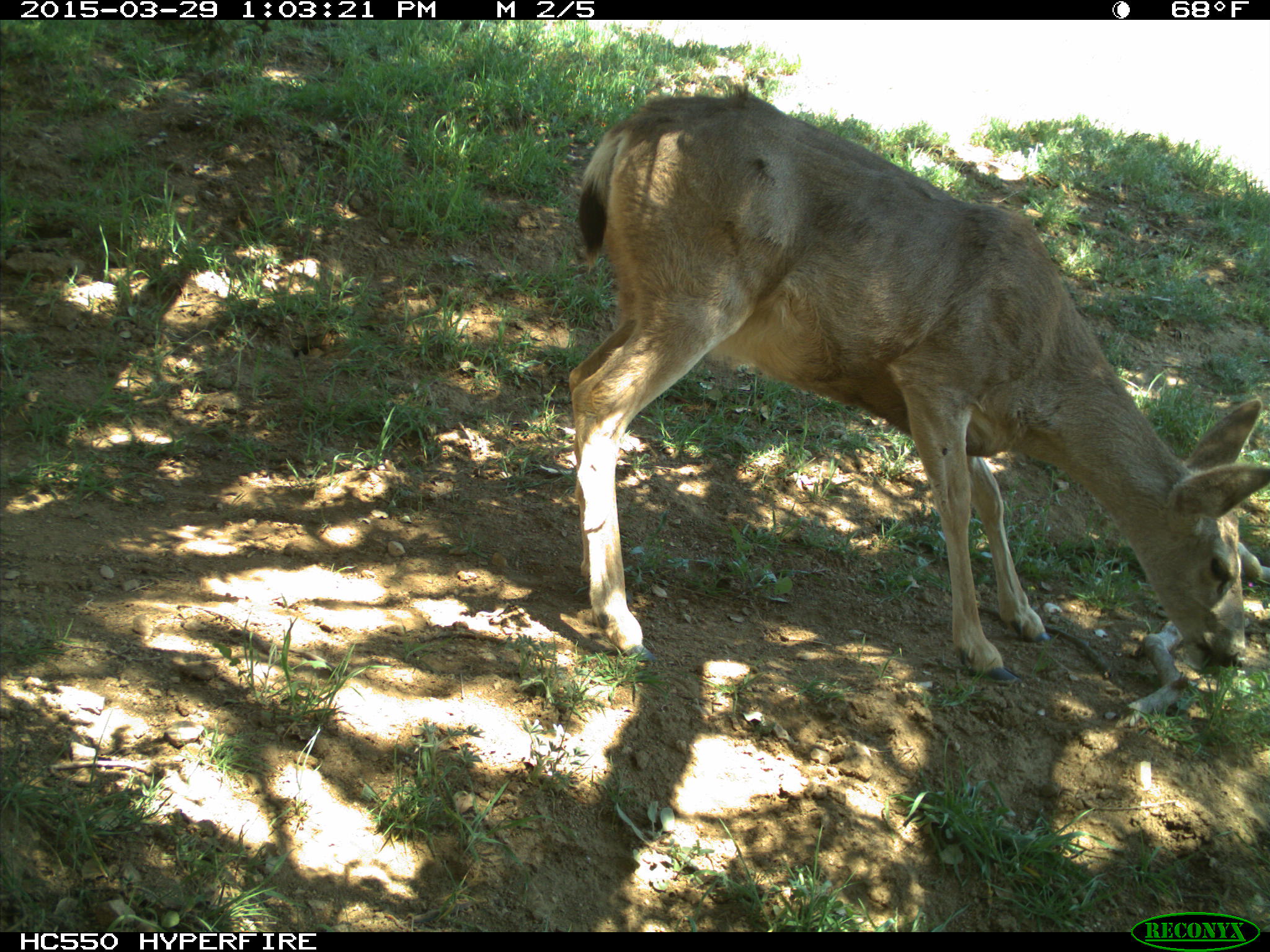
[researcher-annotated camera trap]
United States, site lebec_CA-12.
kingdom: Animalia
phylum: Chordata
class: Mammalia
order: Artiodactyla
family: Cervidae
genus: Odocoileus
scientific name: Odocoileus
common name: deer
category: unidentified deer